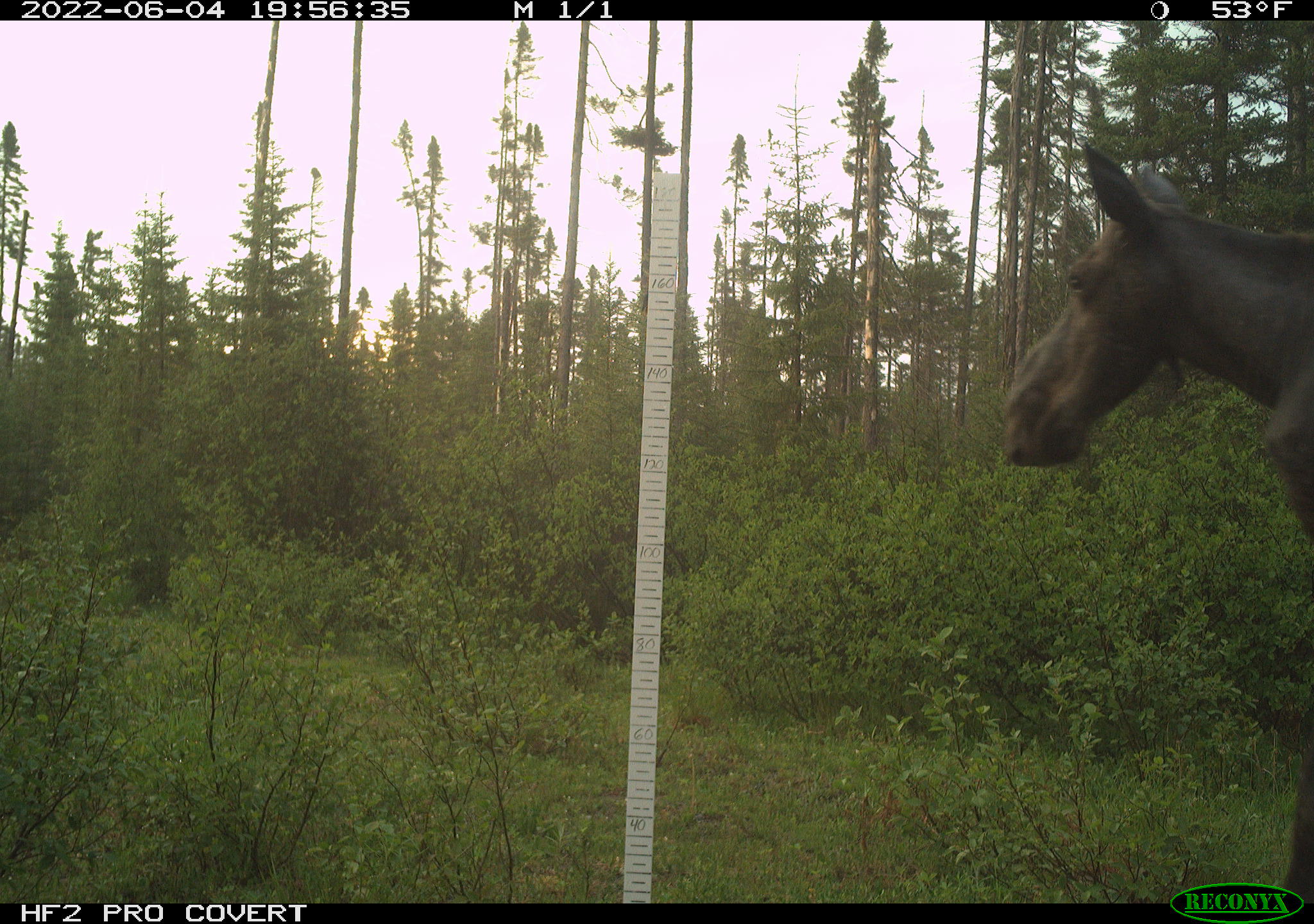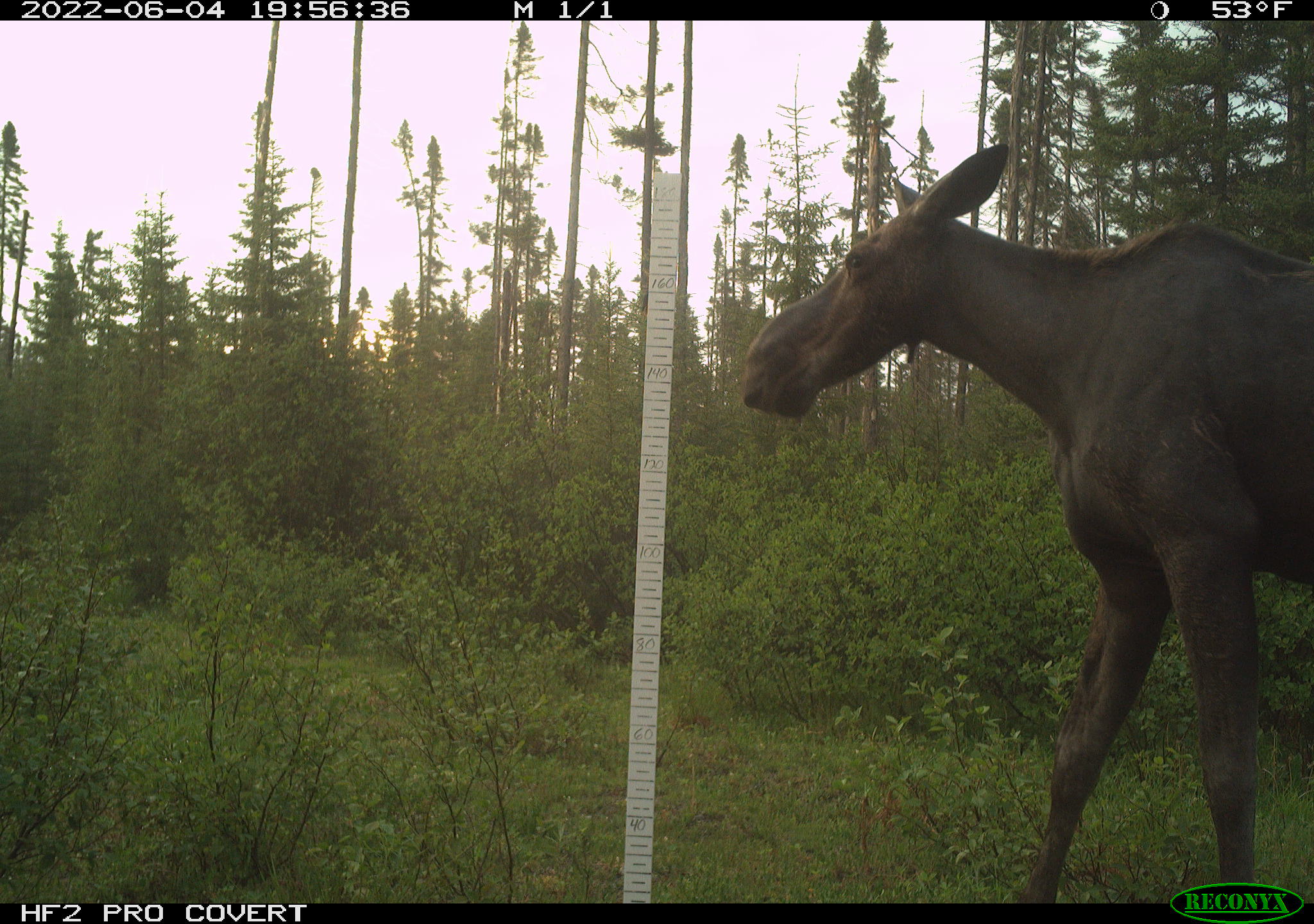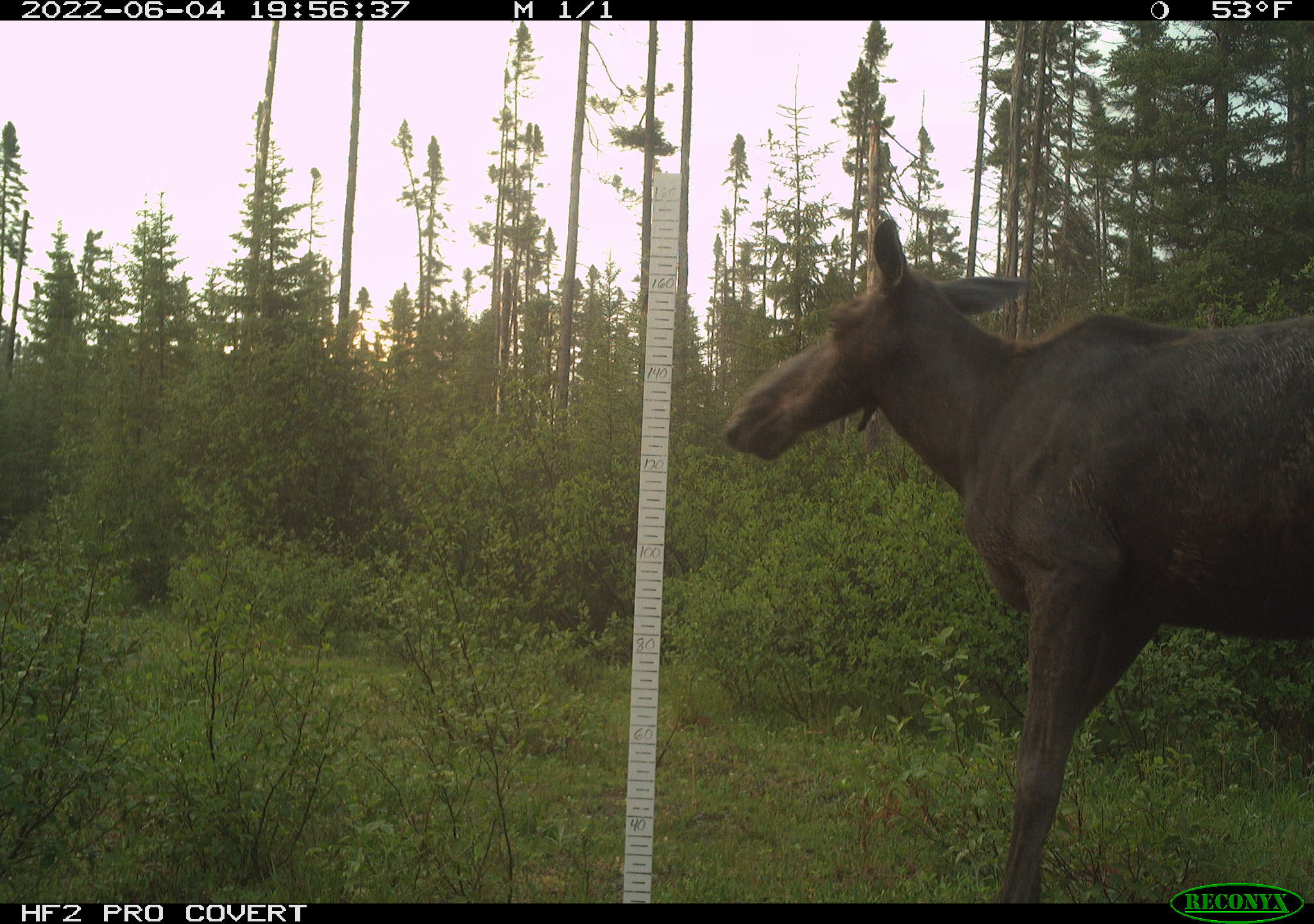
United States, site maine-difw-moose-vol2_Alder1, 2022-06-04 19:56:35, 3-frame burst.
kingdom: Animalia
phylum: Chordata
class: Mammalia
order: Artiodactyla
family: Cervidae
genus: Alces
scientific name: Alces alces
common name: moose